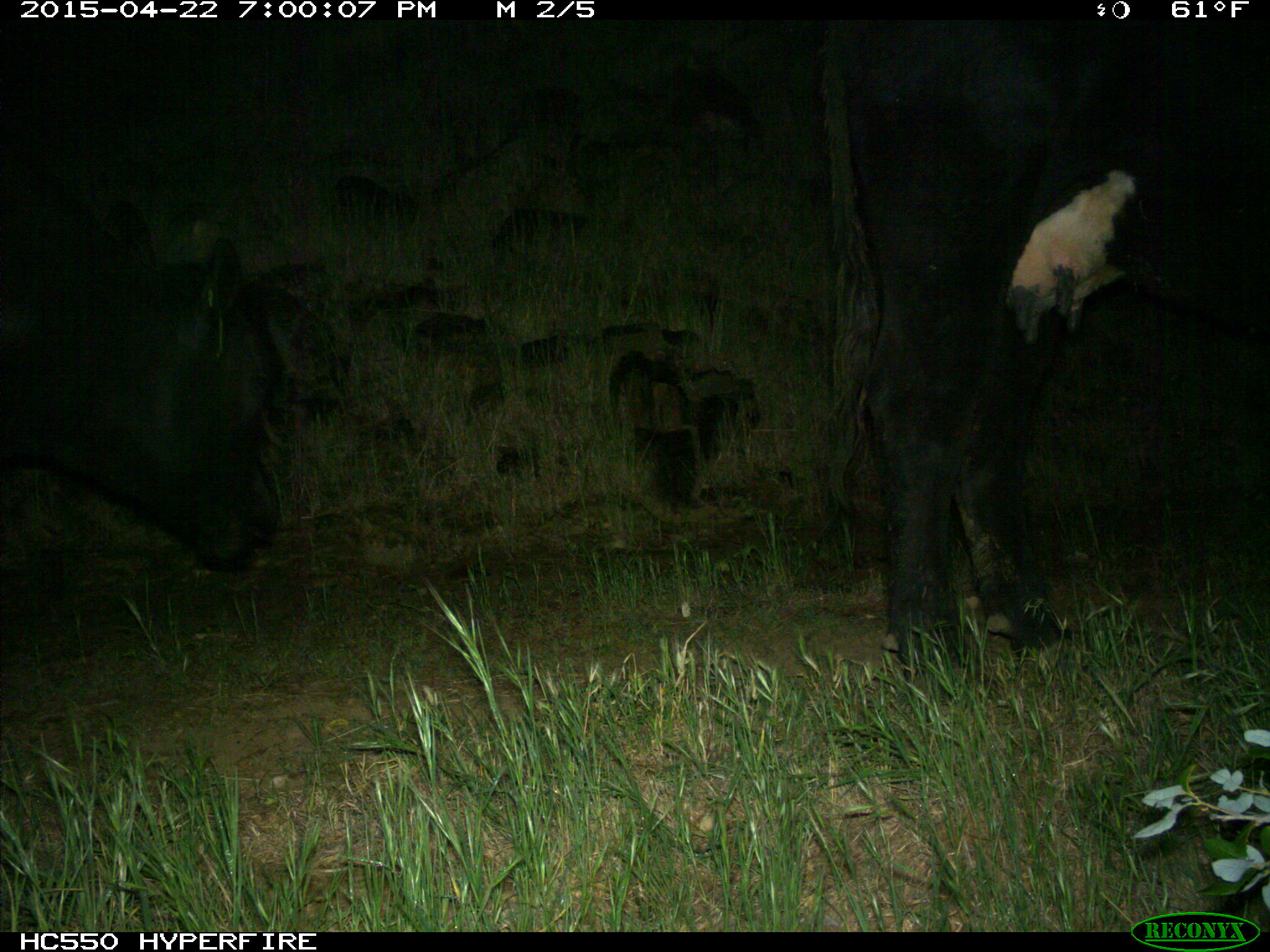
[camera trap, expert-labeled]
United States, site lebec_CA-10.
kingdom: Animalia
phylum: Chordata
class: Mammalia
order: Artiodactyla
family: Bovidae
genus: Bos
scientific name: Bos taurus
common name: domestic cow